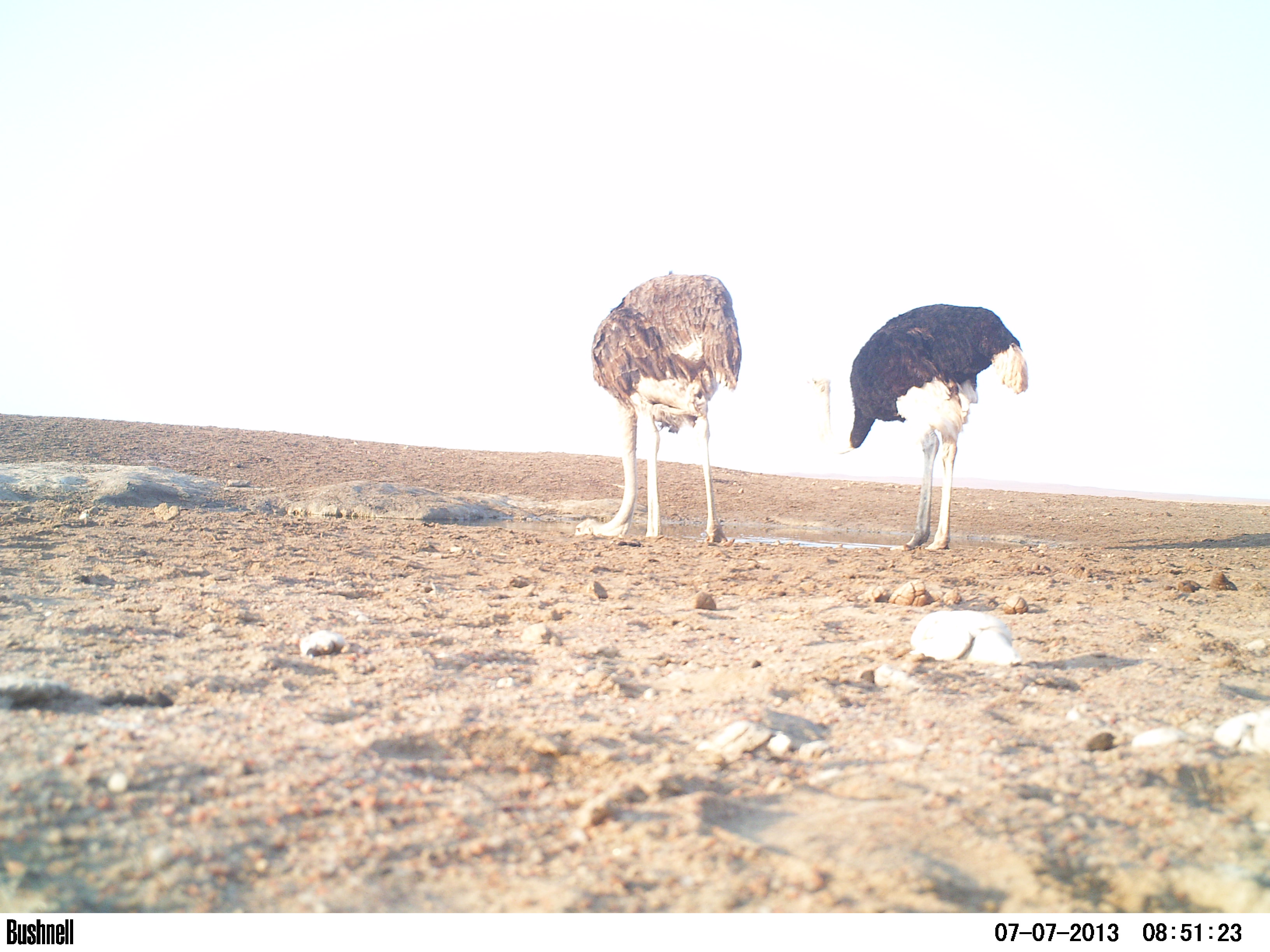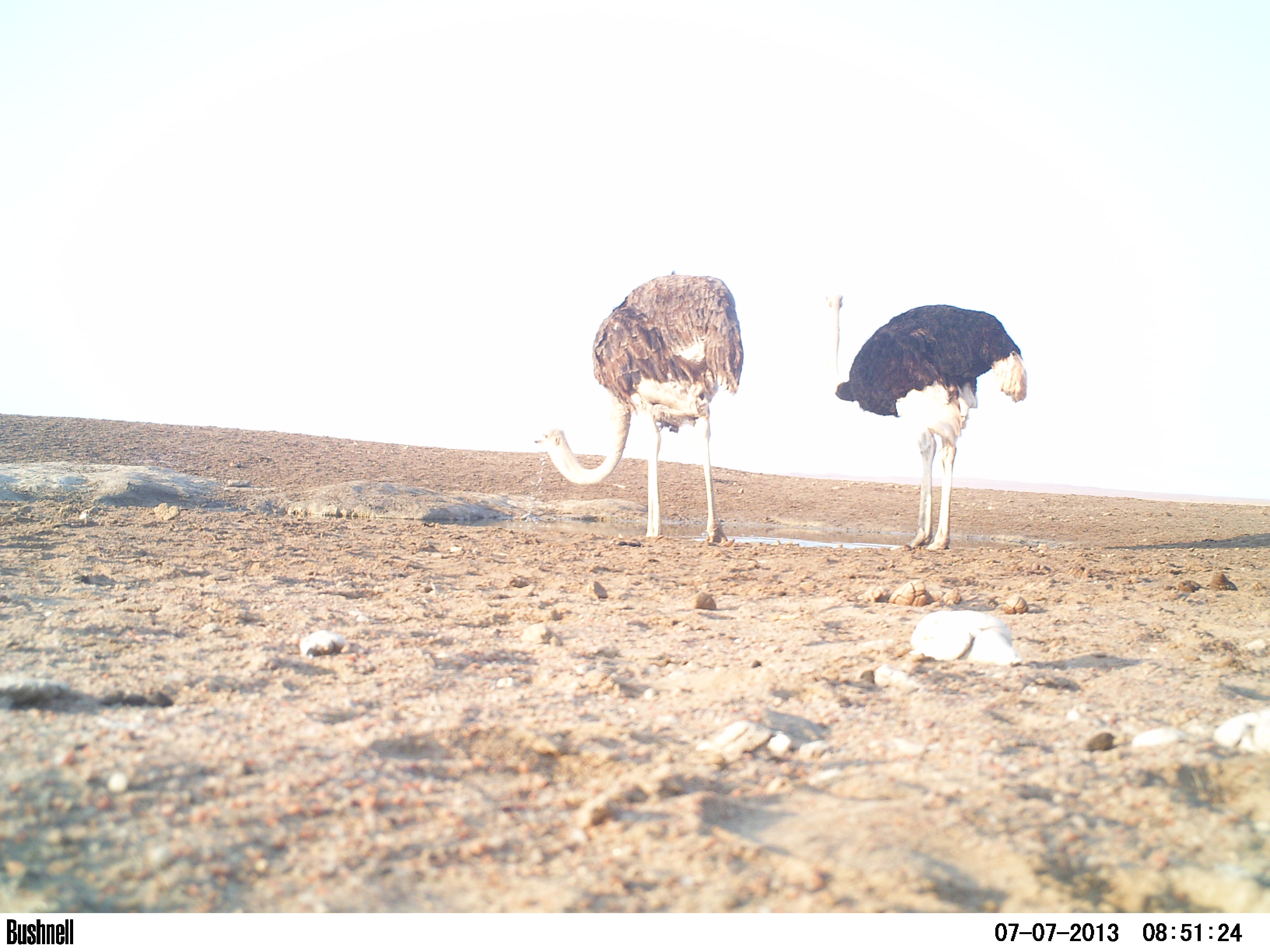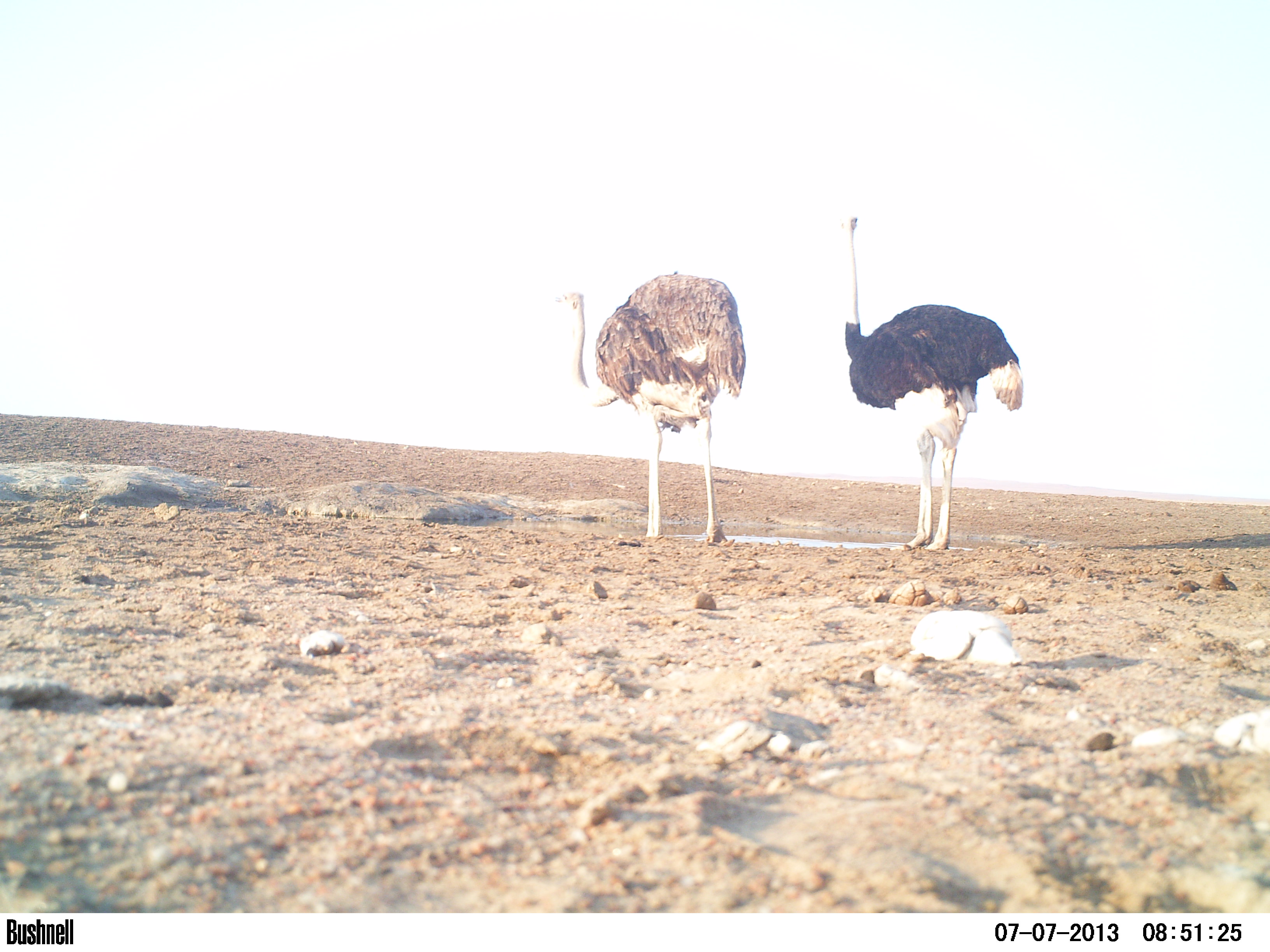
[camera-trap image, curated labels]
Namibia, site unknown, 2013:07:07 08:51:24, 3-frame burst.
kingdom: Animalia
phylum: Chordata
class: Aves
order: Struthioniformes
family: Struthionidae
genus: Struthio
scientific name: Struthio camelus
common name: common ostrich